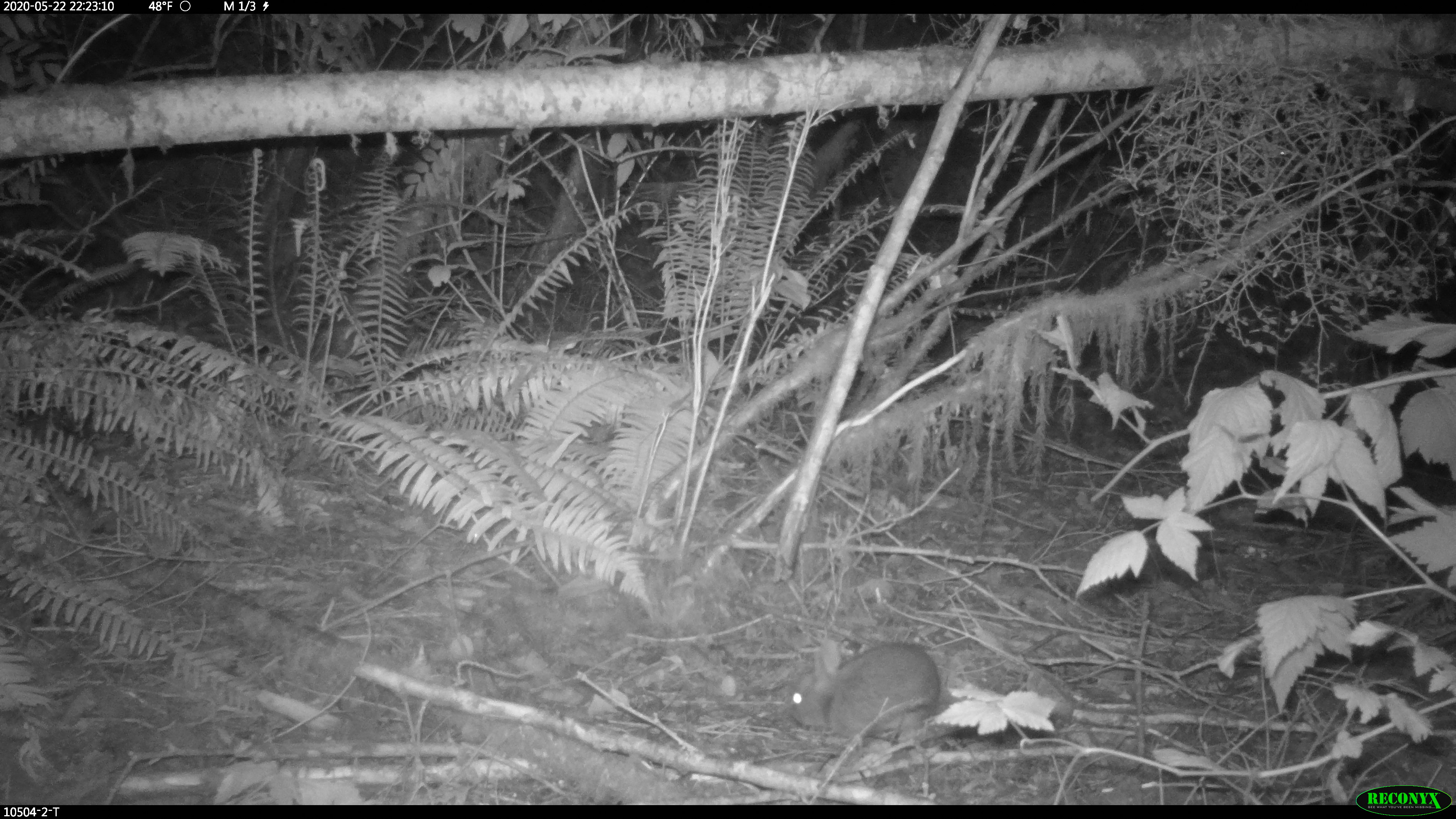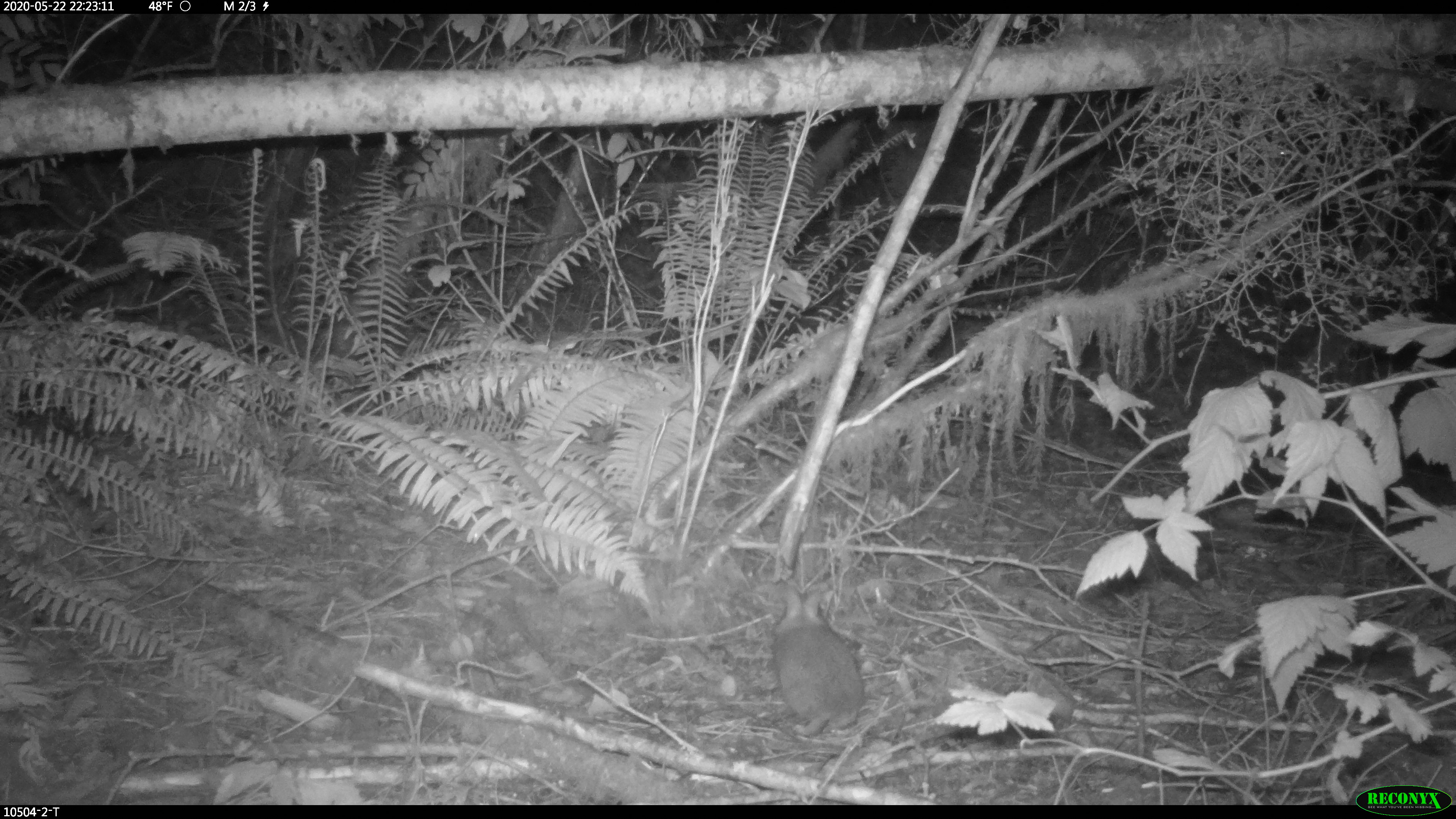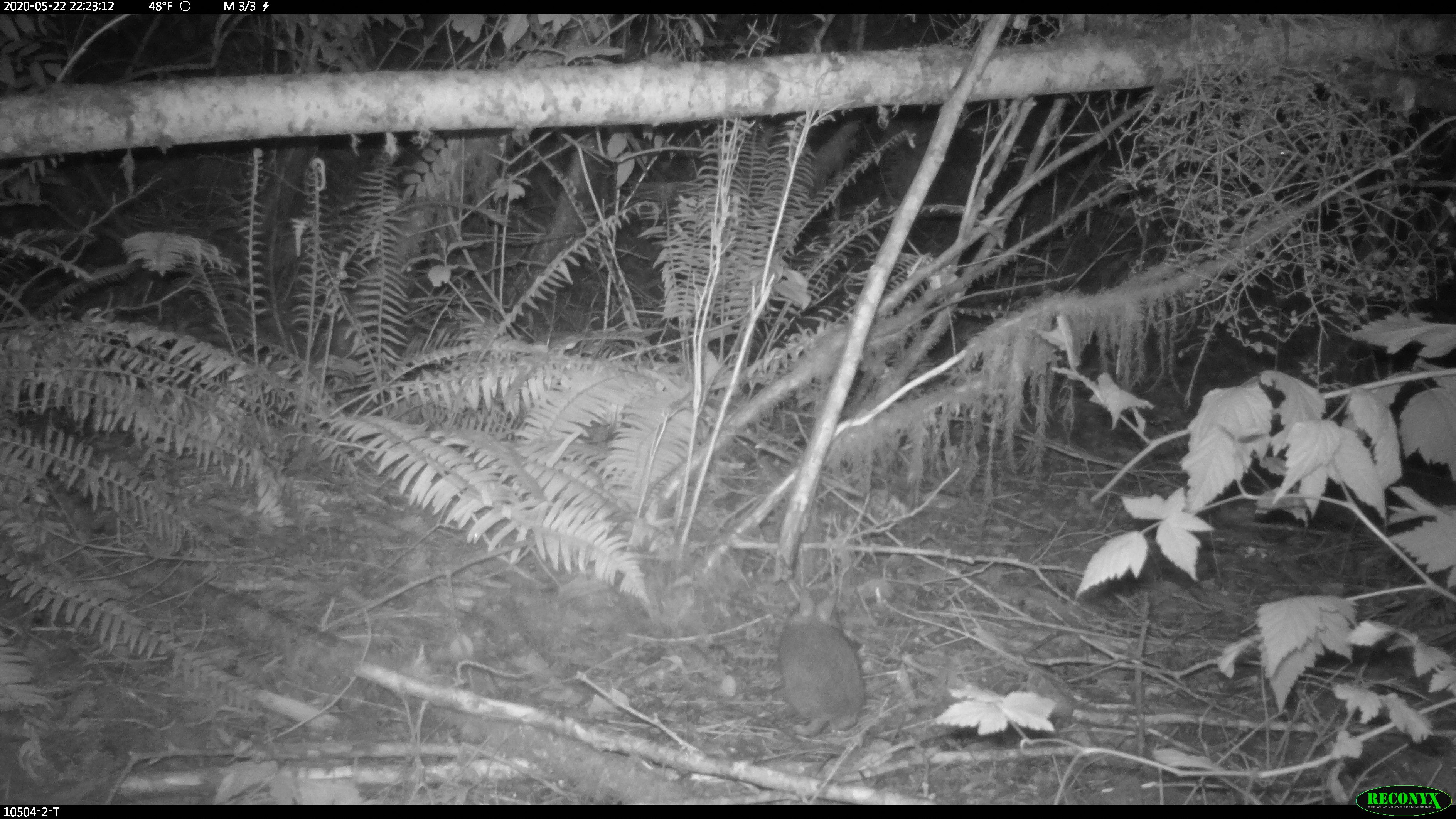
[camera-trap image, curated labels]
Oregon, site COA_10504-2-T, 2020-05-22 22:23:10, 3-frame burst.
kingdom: Animalia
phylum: Chordata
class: Mammalia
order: Lagomorpha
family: Leporidae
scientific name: Leporidae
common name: hares and rabbits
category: leporidae family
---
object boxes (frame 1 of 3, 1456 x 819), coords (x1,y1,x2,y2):
leporidae family: (785,637,947,754)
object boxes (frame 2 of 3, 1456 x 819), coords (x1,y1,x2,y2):
leporidae family: (764,582,872,736)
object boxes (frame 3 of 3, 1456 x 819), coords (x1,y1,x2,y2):
leporidae family: (772,578,869,741)